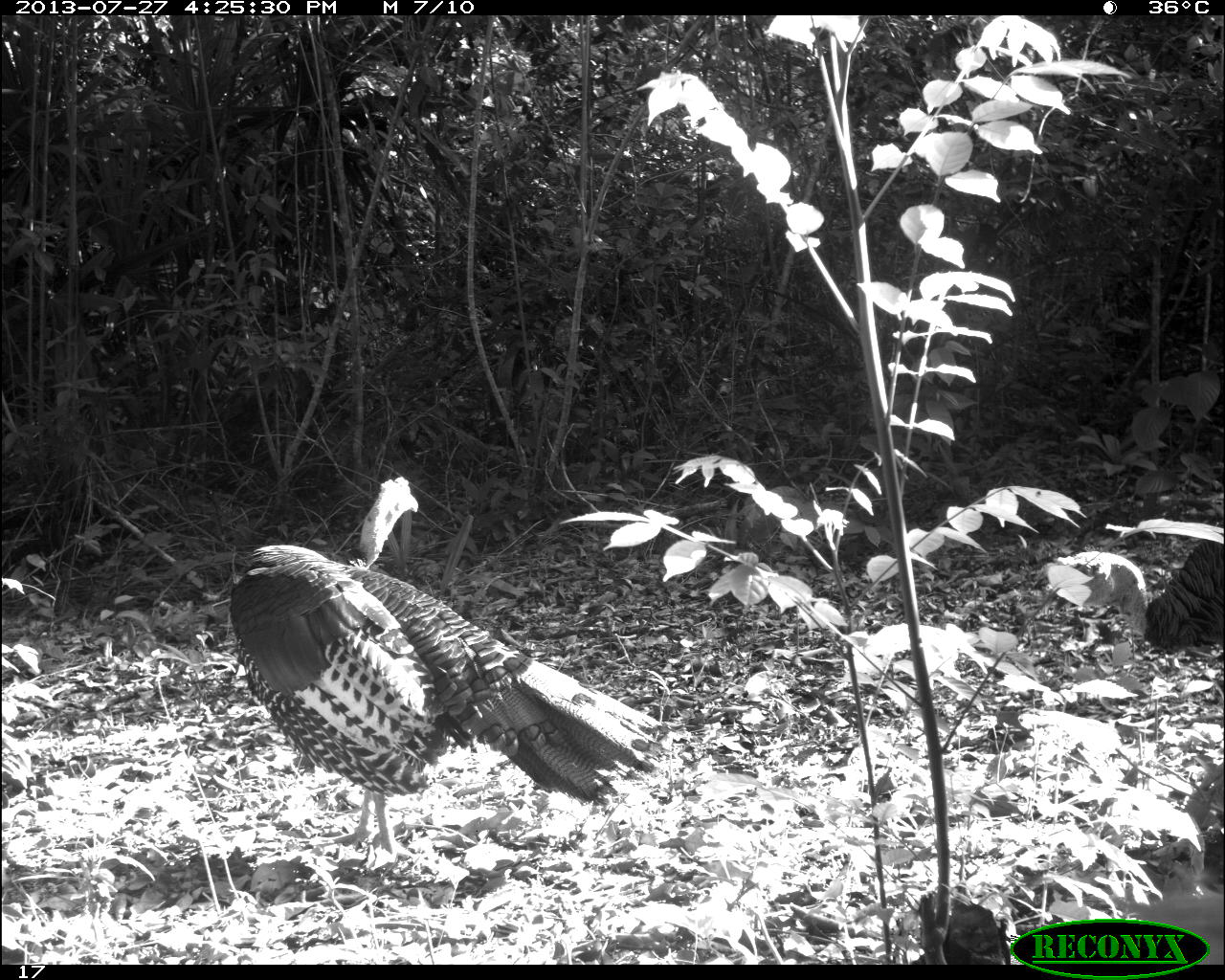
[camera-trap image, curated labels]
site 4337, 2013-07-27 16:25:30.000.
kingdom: Animalia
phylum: Chordata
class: Aves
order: Galliformes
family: Phasianidae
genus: Meleagris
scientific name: Meleagris ocellata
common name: ocellated turkey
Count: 2.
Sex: male.